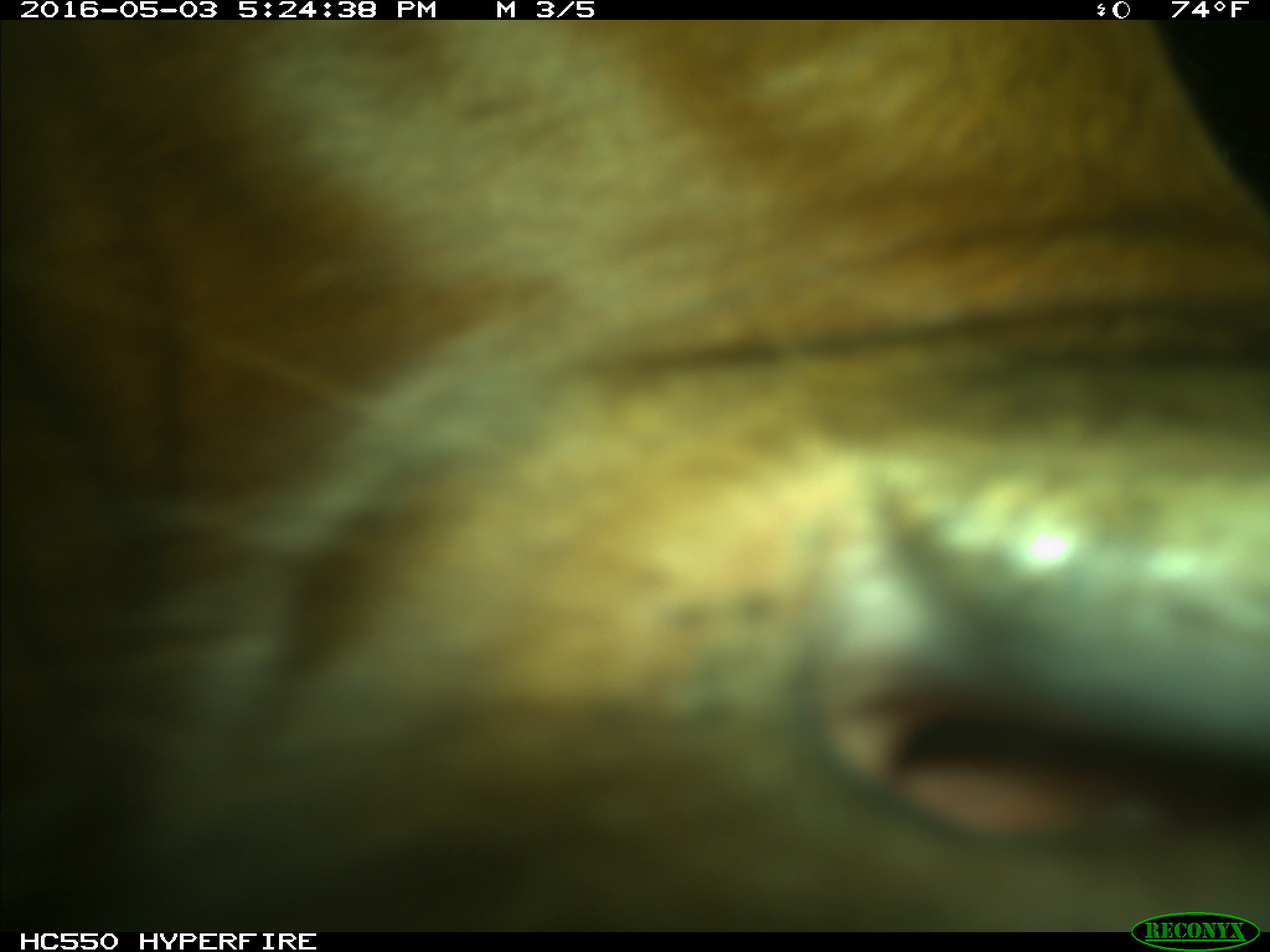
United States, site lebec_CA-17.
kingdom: Animalia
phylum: Chordata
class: Mammalia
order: Artiodactyla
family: Bovidae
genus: Bos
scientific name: Bos taurus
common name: domestic cow